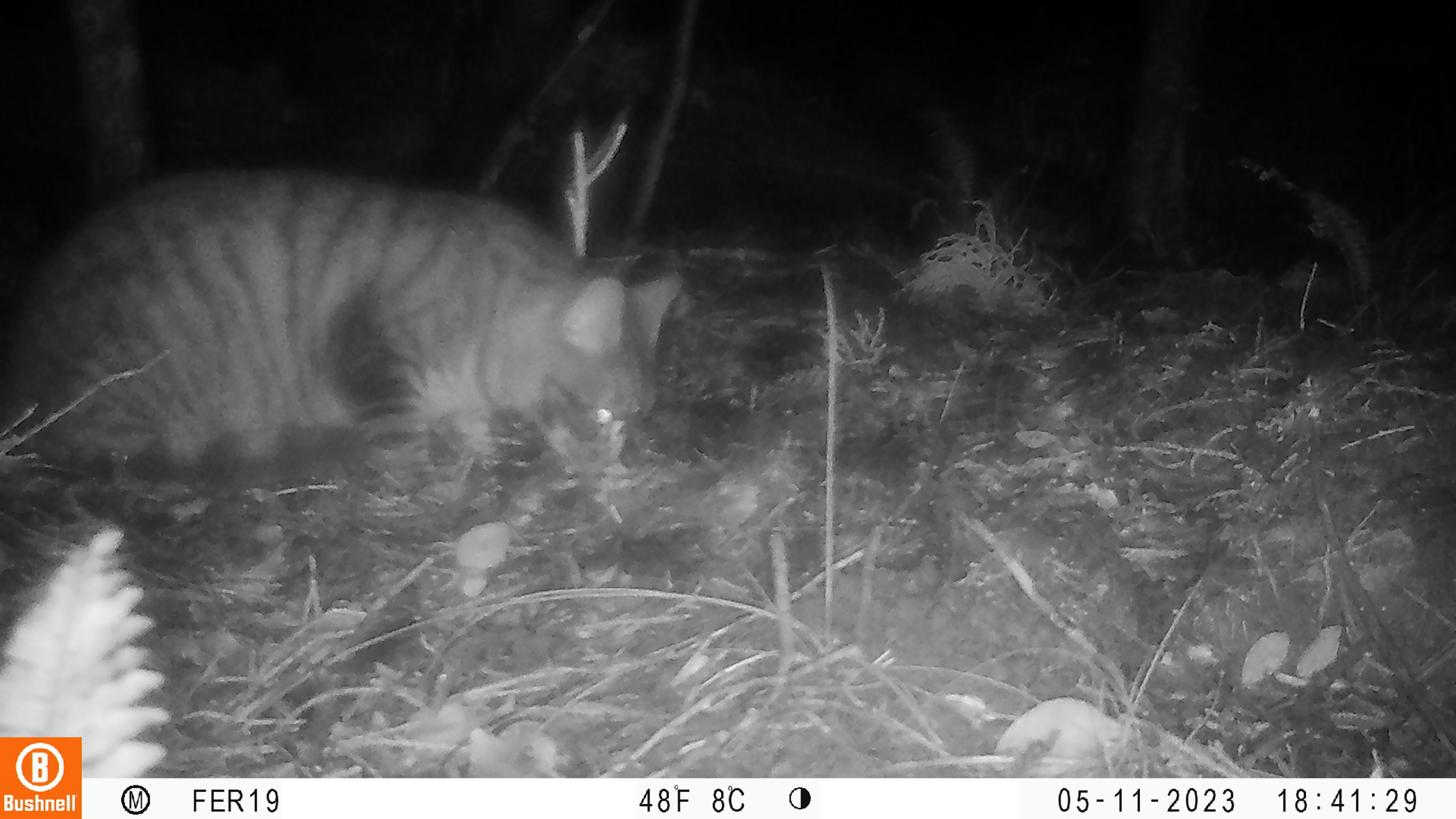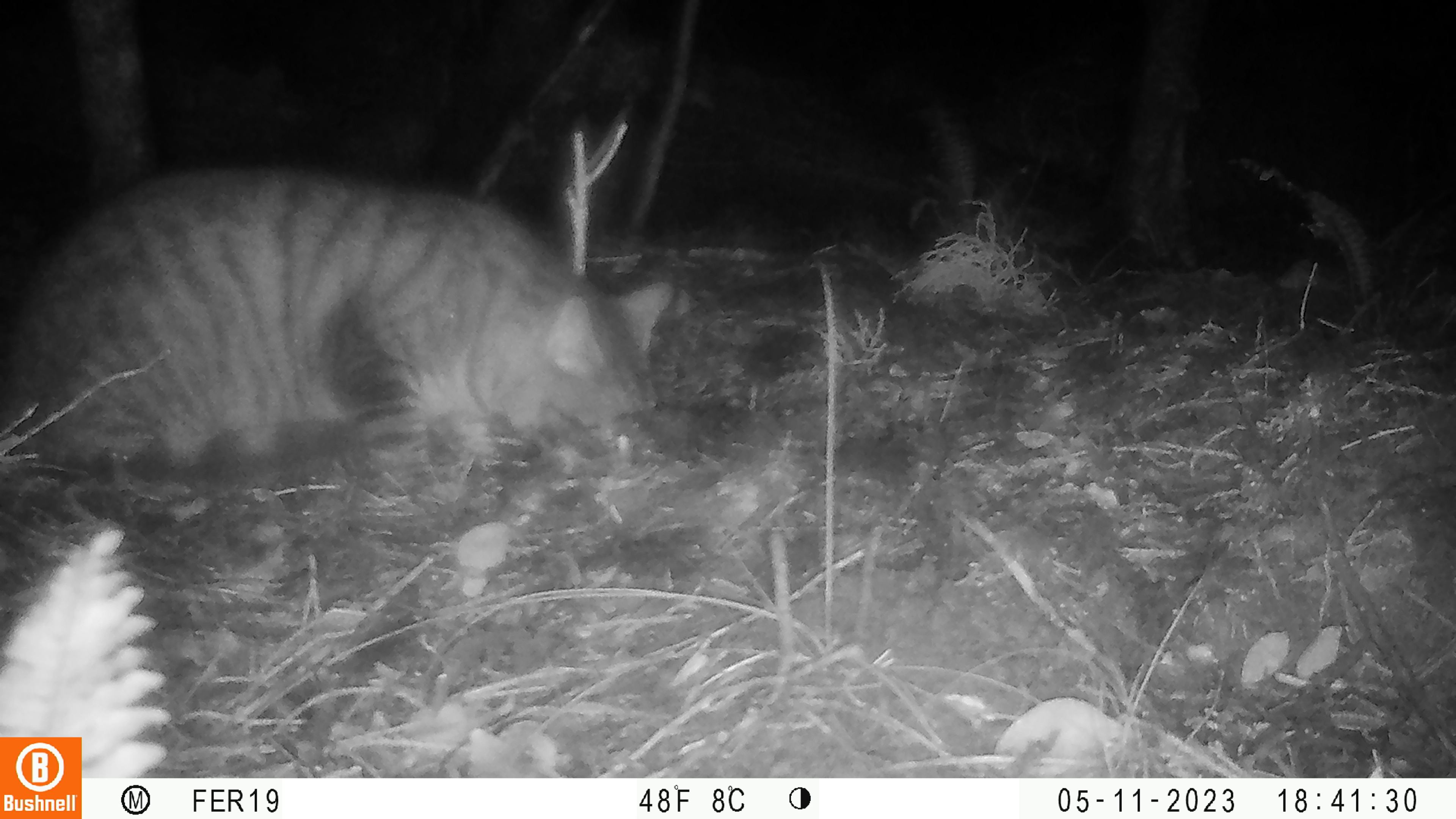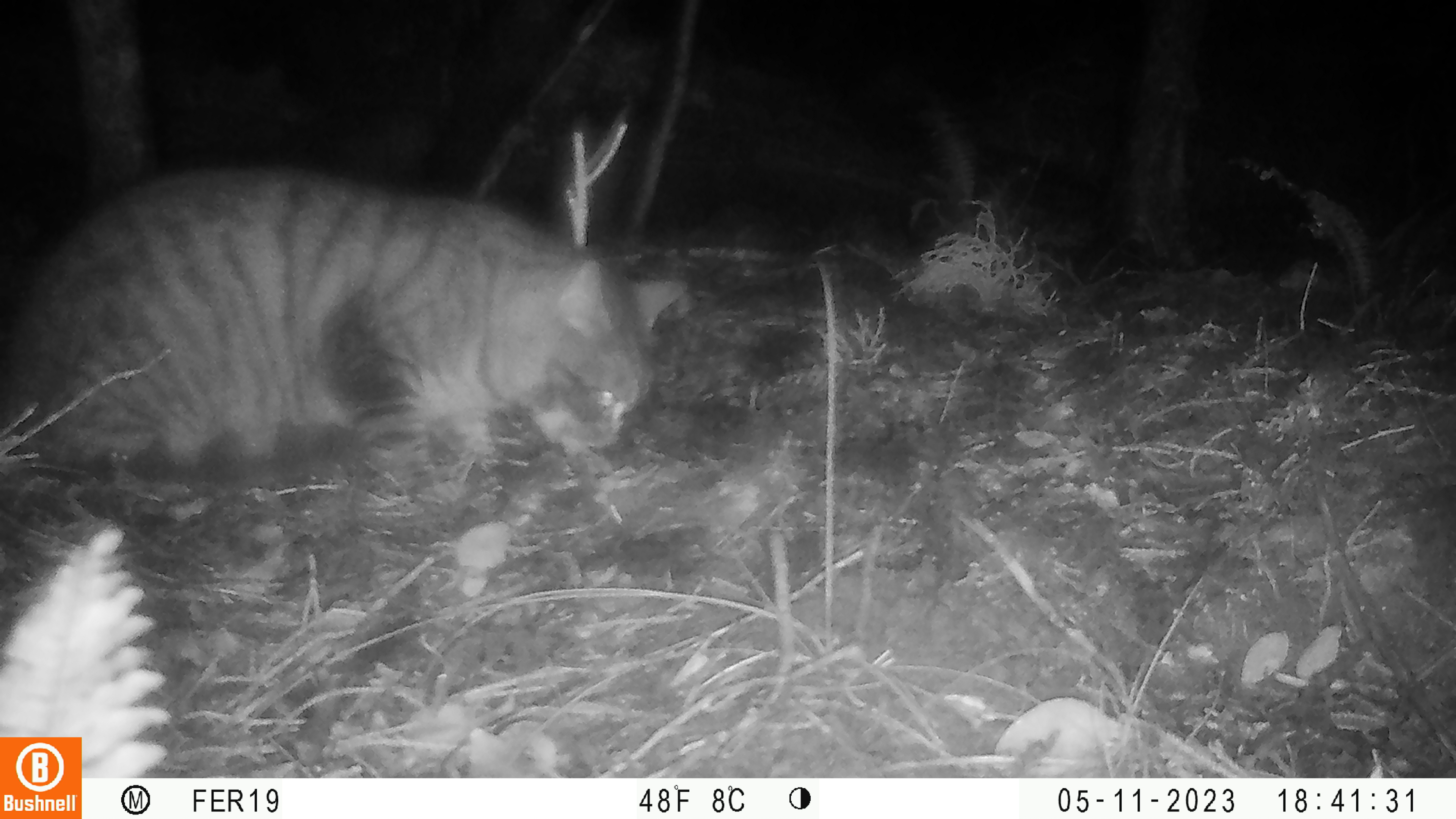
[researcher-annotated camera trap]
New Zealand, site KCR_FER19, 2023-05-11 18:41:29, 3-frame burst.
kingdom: Animalia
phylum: Chordata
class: Mammalia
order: Carnivora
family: Felidae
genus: Felis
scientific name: Felis catus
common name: domestic cat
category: cat